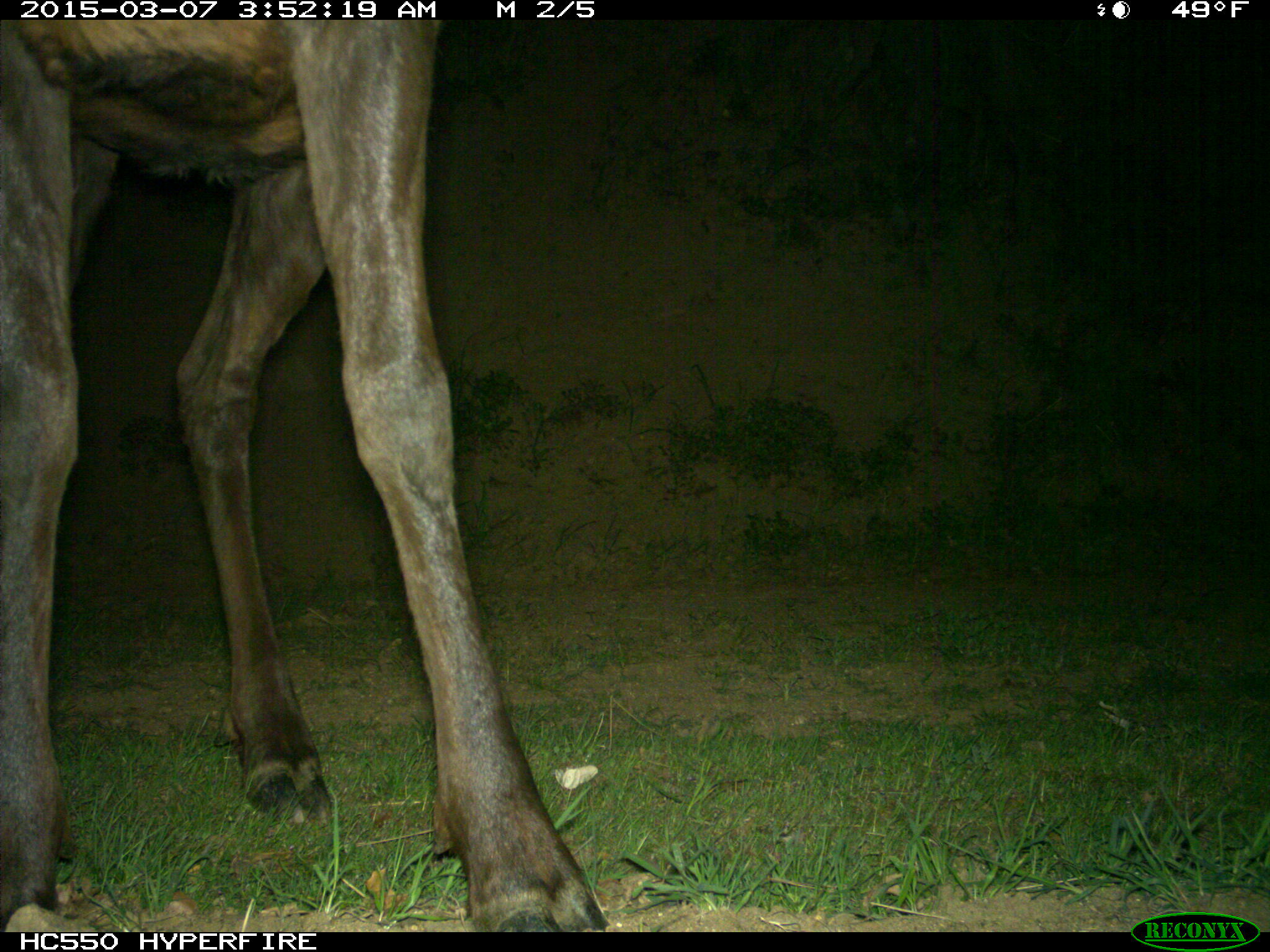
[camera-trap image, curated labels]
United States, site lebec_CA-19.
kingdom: Animalia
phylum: Chordata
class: Mammalia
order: Artiodactyla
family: Cervidae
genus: Cervus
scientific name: Cervus canadensis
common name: elk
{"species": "Cervus canadensis (elk)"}